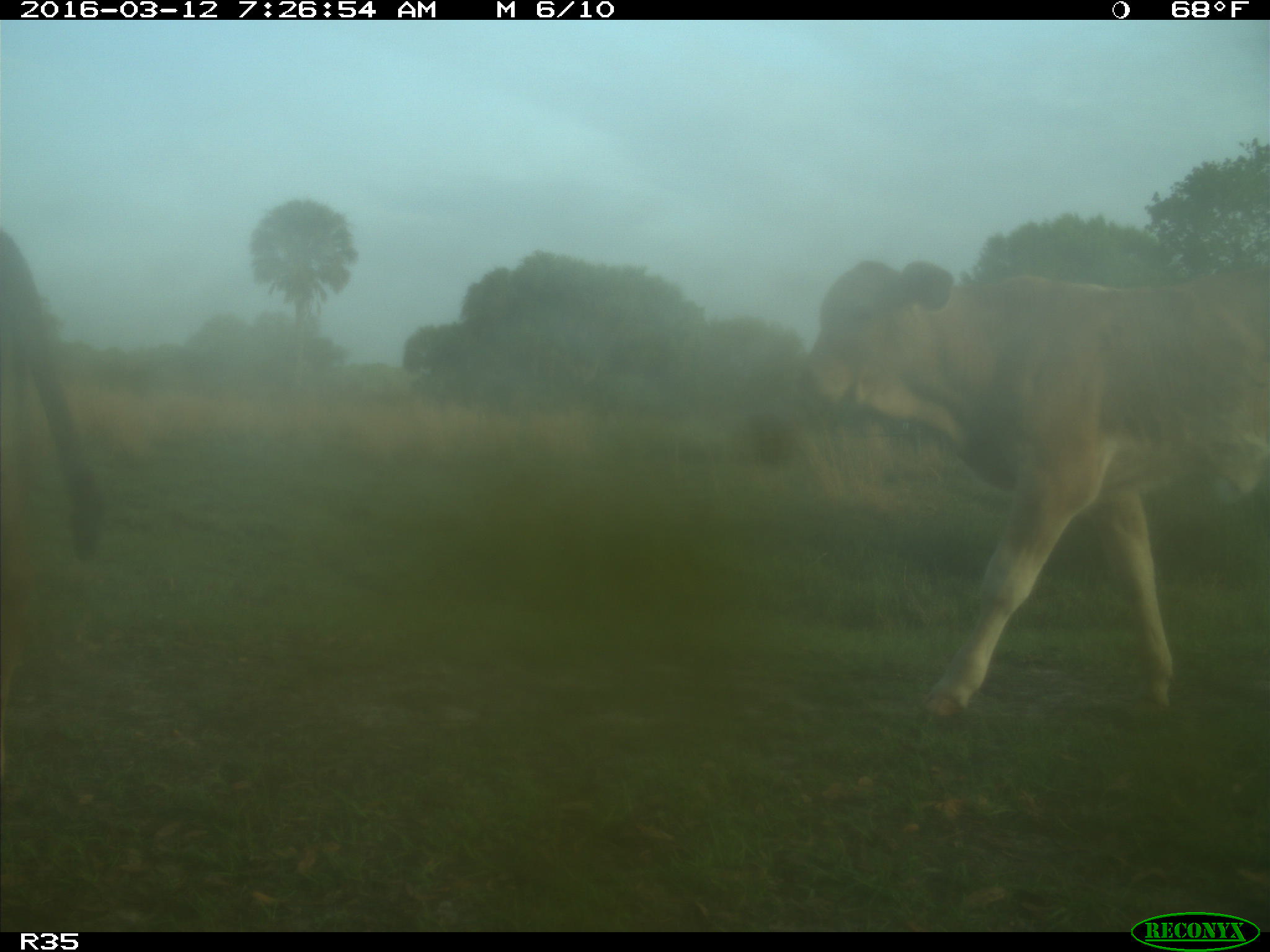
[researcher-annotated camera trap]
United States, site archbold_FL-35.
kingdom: Animalia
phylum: Chordata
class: Mammalia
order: Artiodactyla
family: Bovidae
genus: Bos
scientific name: Bos taurus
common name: domestic cow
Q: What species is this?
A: Bos taurus (domestic cow).